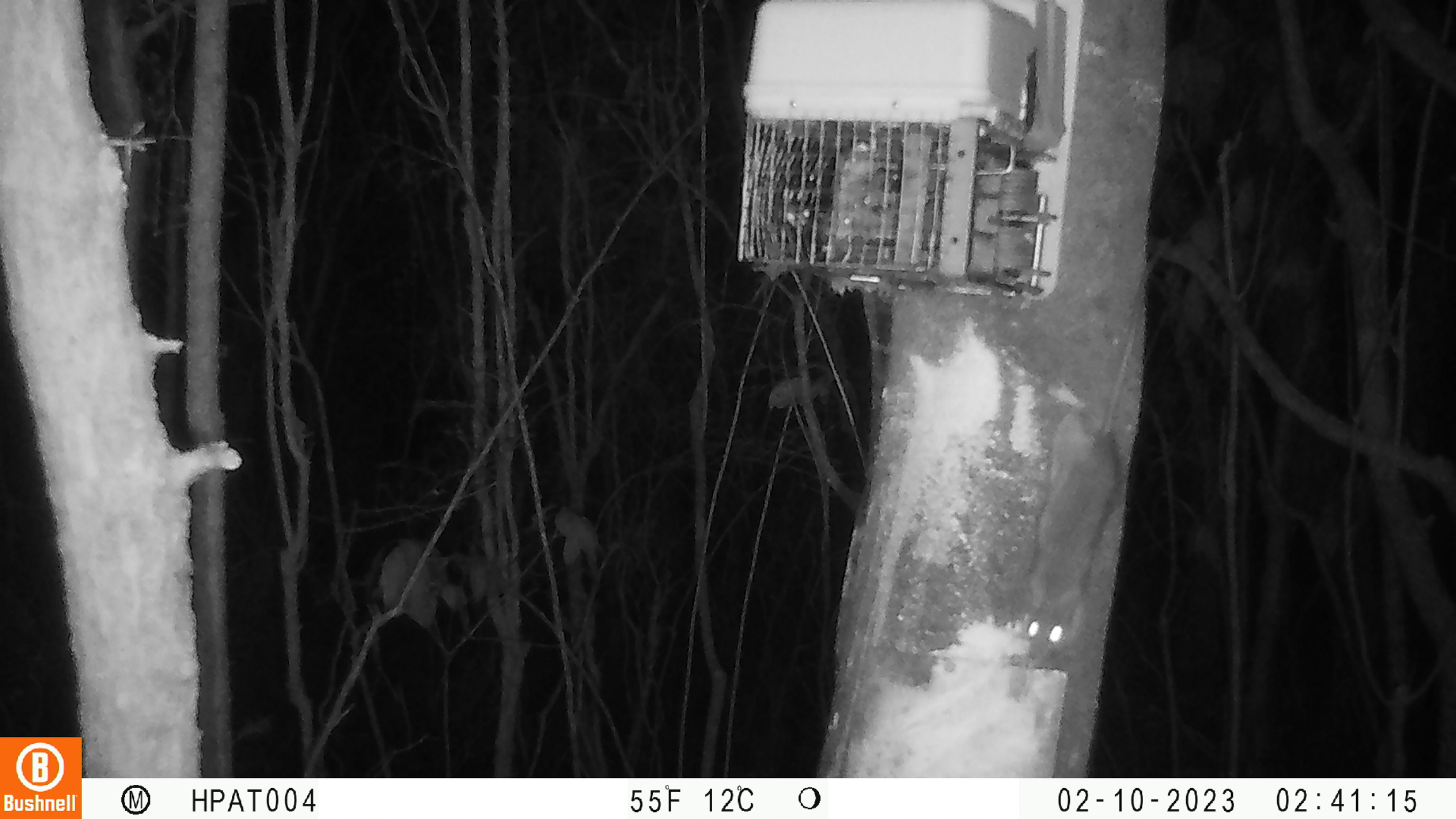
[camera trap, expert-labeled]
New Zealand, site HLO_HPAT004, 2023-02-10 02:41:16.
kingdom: Animalia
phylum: Chordata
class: Mammalia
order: Rodentia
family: Muridae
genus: Rattus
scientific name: Rattus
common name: rat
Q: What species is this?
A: Rat (Rattus).